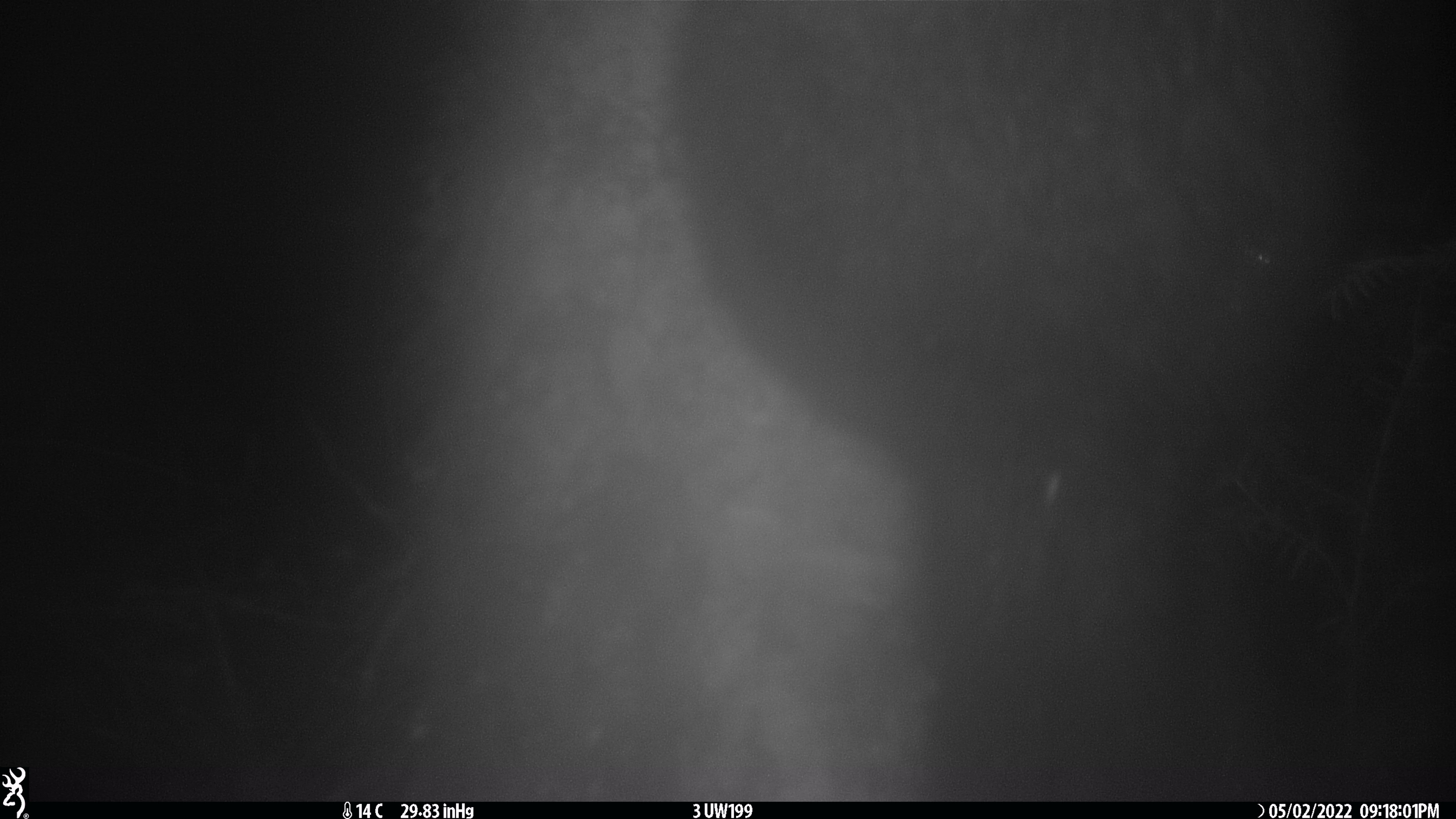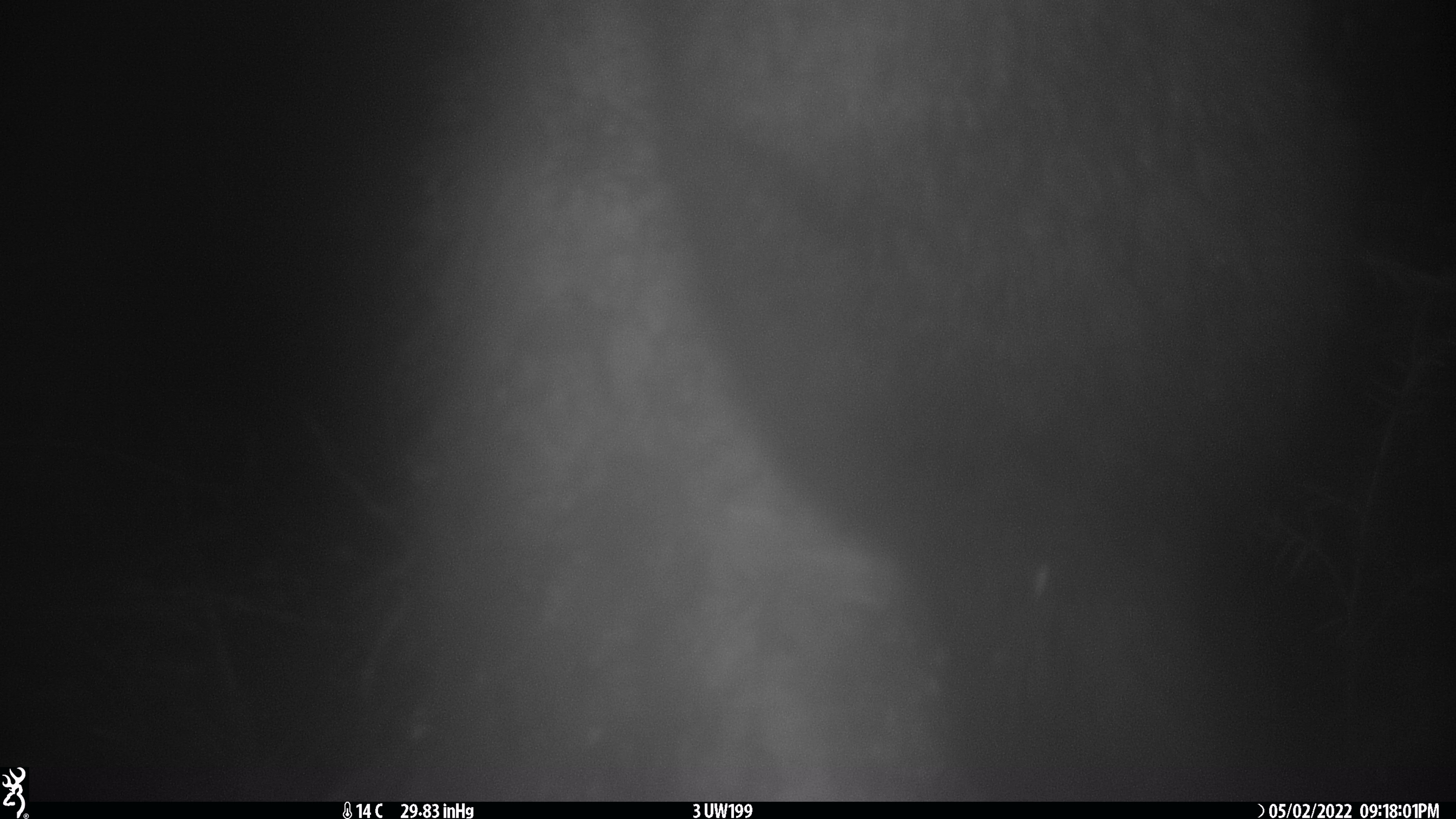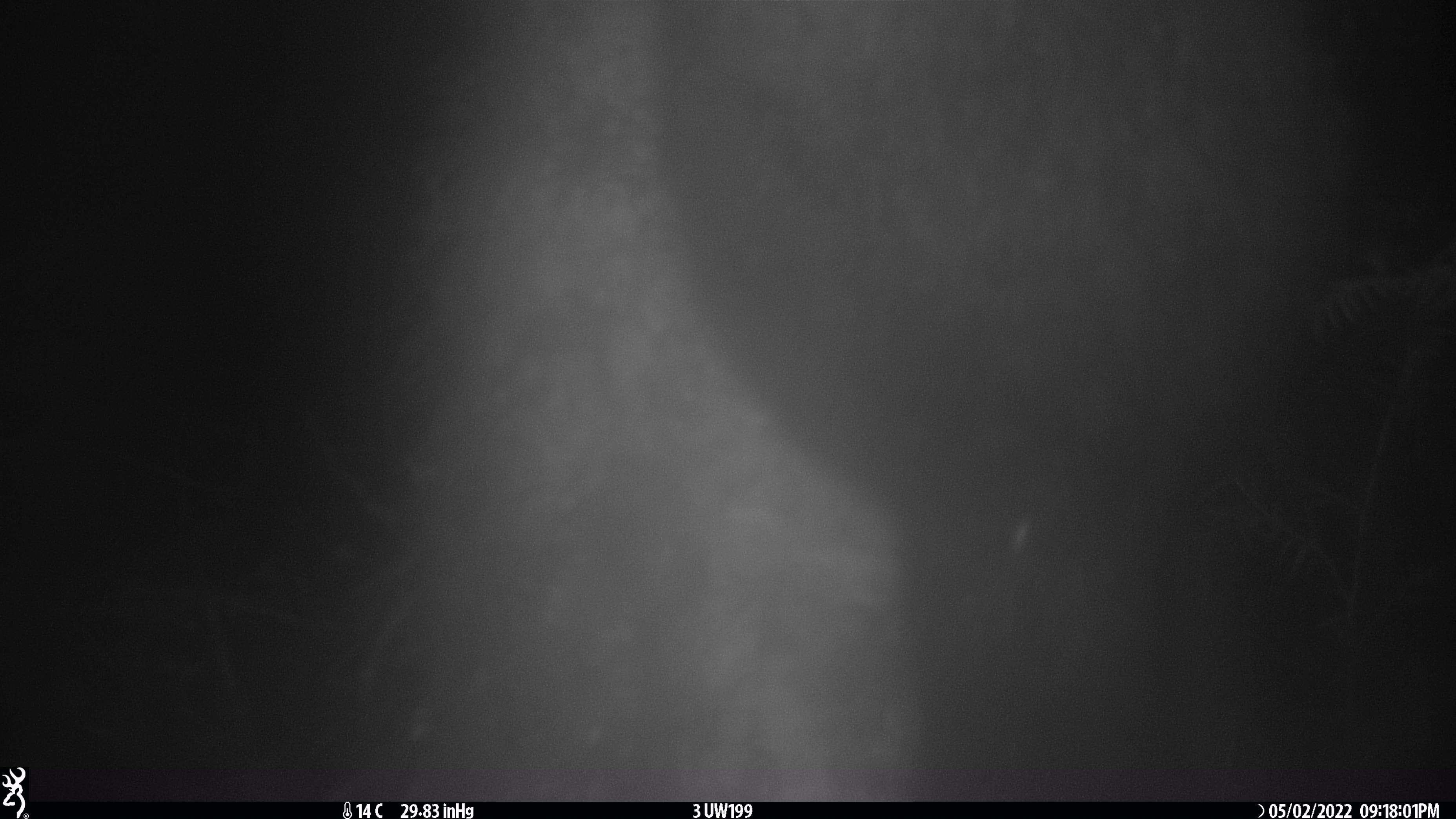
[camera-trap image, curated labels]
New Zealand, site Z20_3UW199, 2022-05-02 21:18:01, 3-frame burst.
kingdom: Animalia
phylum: Chordata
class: Mammalia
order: Diprotodontia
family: Phalangeridae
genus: Trichosurus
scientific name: Trichosurus vulpecula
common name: common brushtail possum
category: possum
Possum (common brushtail possum) (Trichosurus vulpecula).